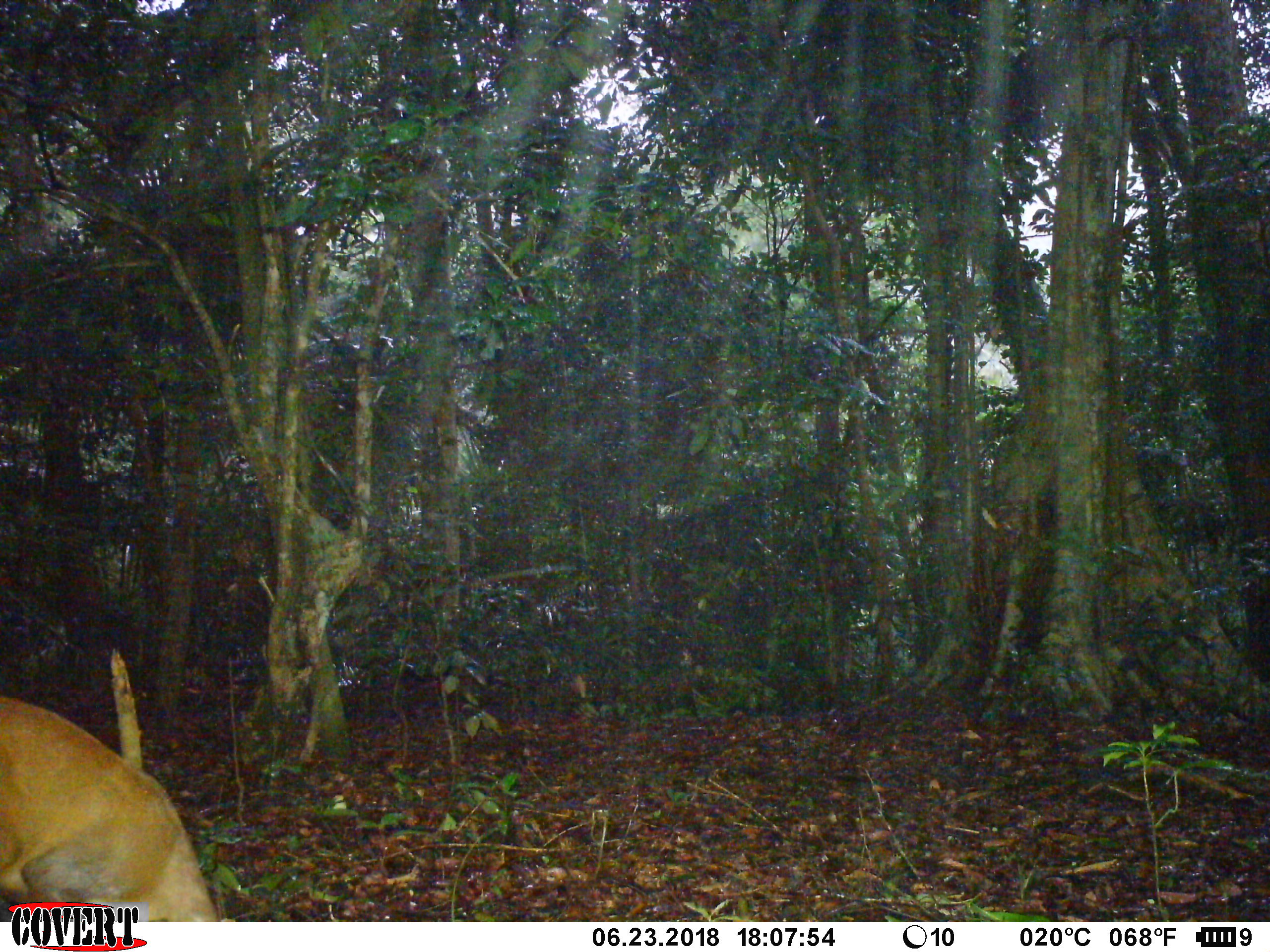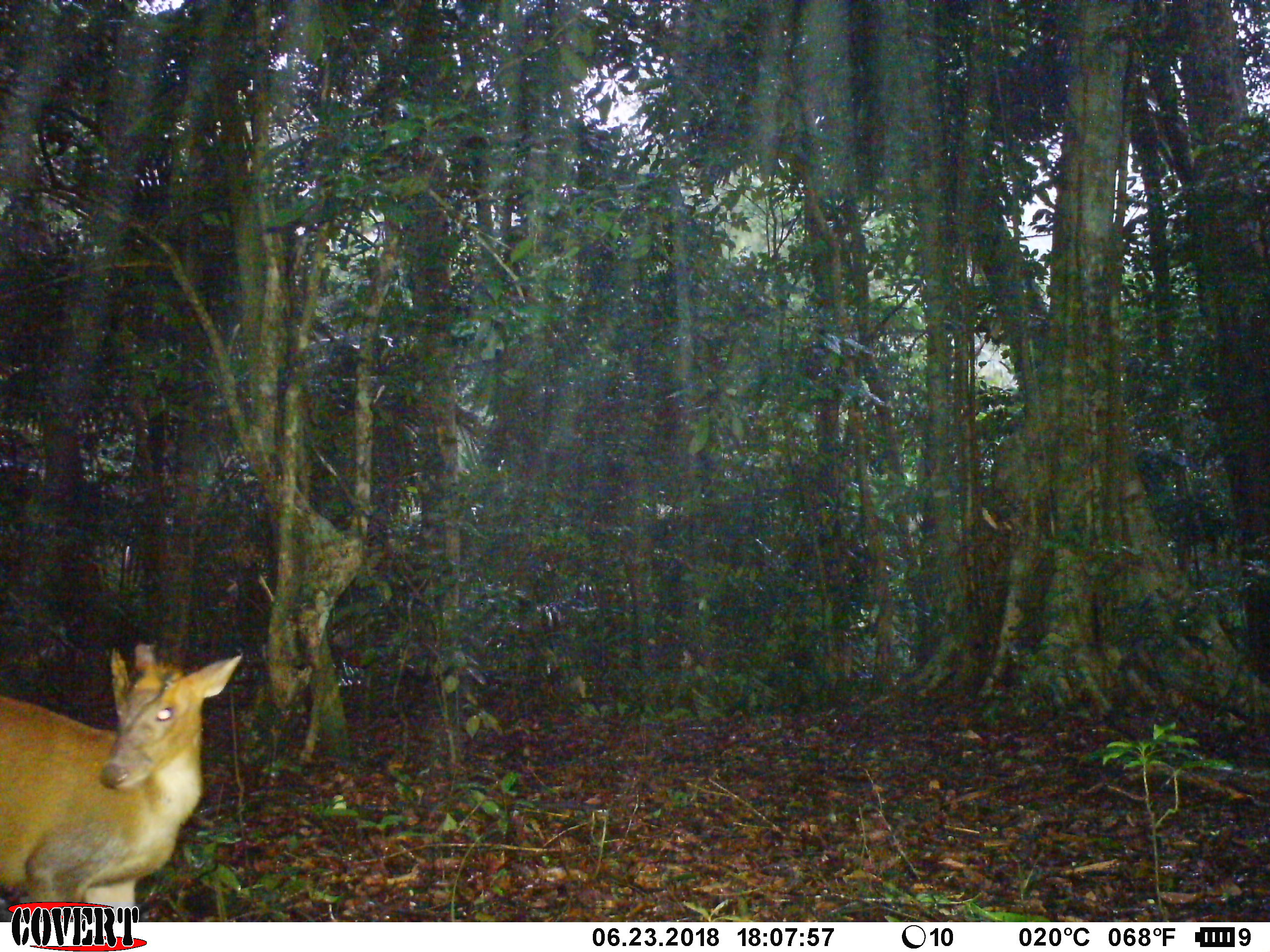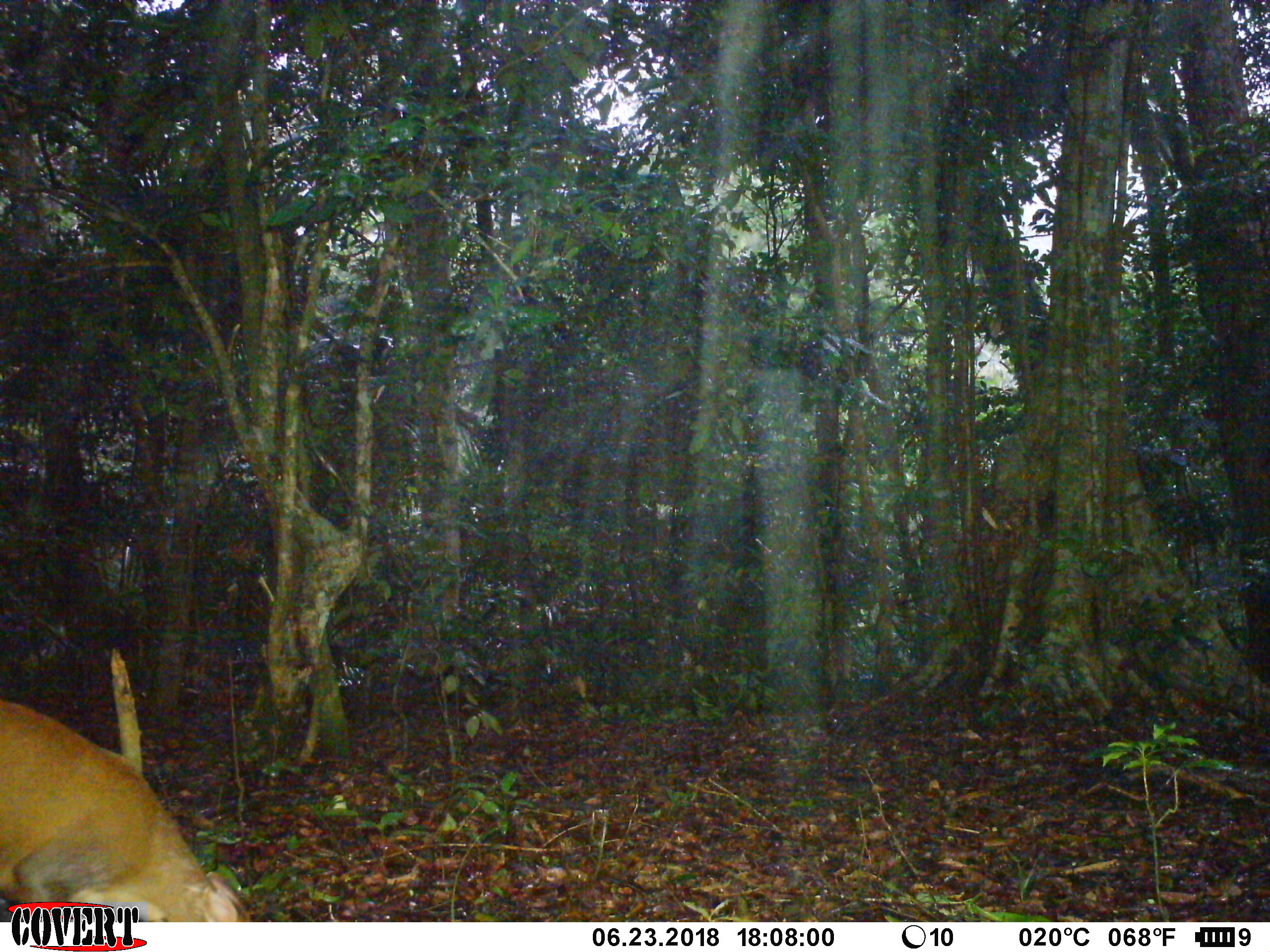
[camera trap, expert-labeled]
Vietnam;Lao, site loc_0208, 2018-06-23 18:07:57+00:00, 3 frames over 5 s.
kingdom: Animalia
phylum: Chordata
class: Mammalia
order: Artiodactyla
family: Cervidae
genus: Muntiacus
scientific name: Muntiacus rooseveltorum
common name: roosevelt's muntjac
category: roosevelts muntjac group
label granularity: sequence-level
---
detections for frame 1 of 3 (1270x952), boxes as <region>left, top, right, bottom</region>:
roosevelts muntjac group: <region>0, 695, 219, 922</region>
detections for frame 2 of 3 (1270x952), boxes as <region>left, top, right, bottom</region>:
roosevelts muntjac group: <region>1, 643, 241, 921</region>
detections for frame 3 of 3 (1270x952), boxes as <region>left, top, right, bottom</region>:
roosevelts muntjac group: <region>0, 699, 252, 921</region>